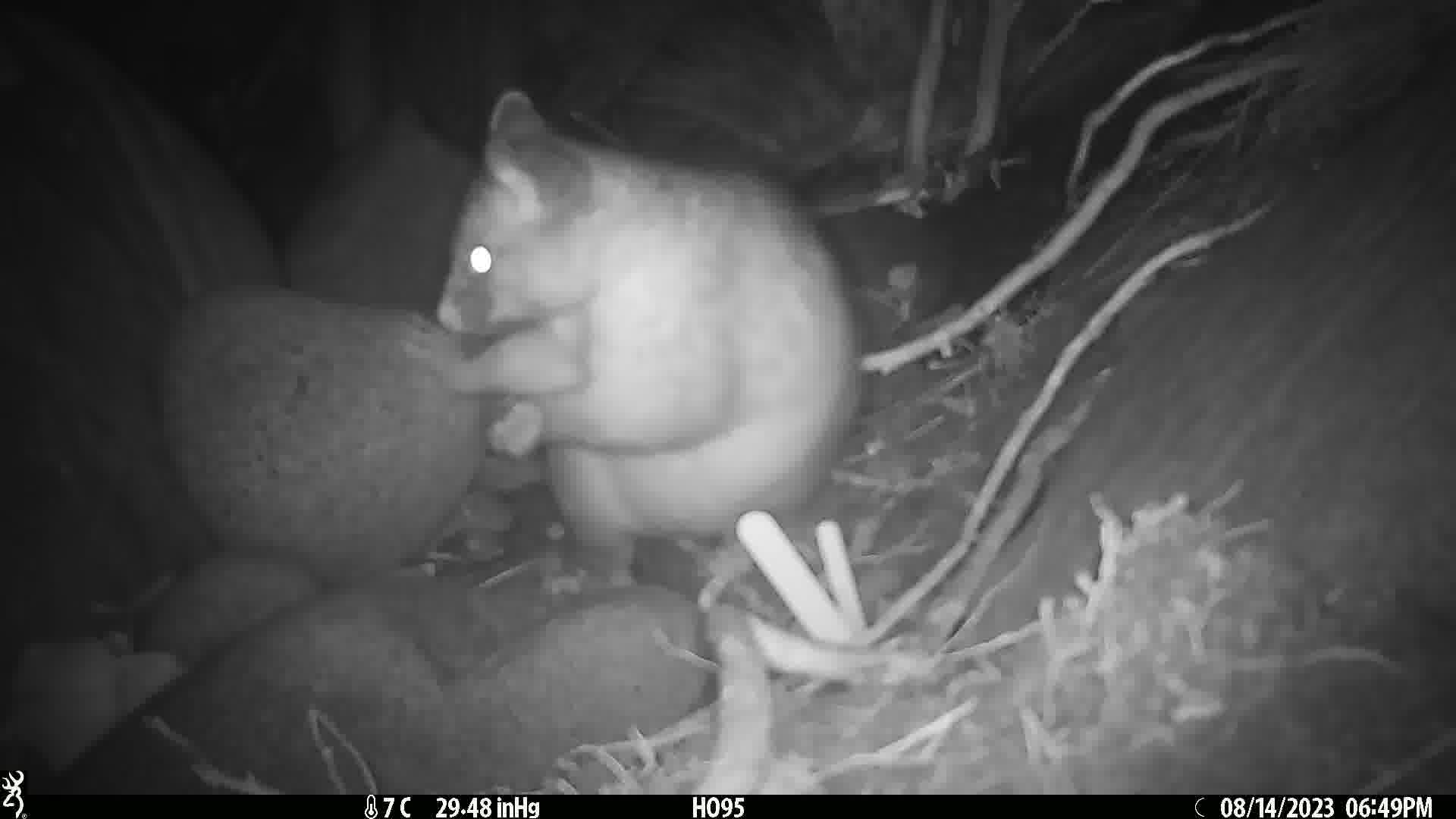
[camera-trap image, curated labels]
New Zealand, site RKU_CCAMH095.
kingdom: Animalia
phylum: Chordata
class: Mammalia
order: Diprotodontia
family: Phalangeridae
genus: Trichosurus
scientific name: Trichosurus vulpecula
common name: common brushtail possum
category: possum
Possum (common brushtail possum) (Trichosurus vulpecula).